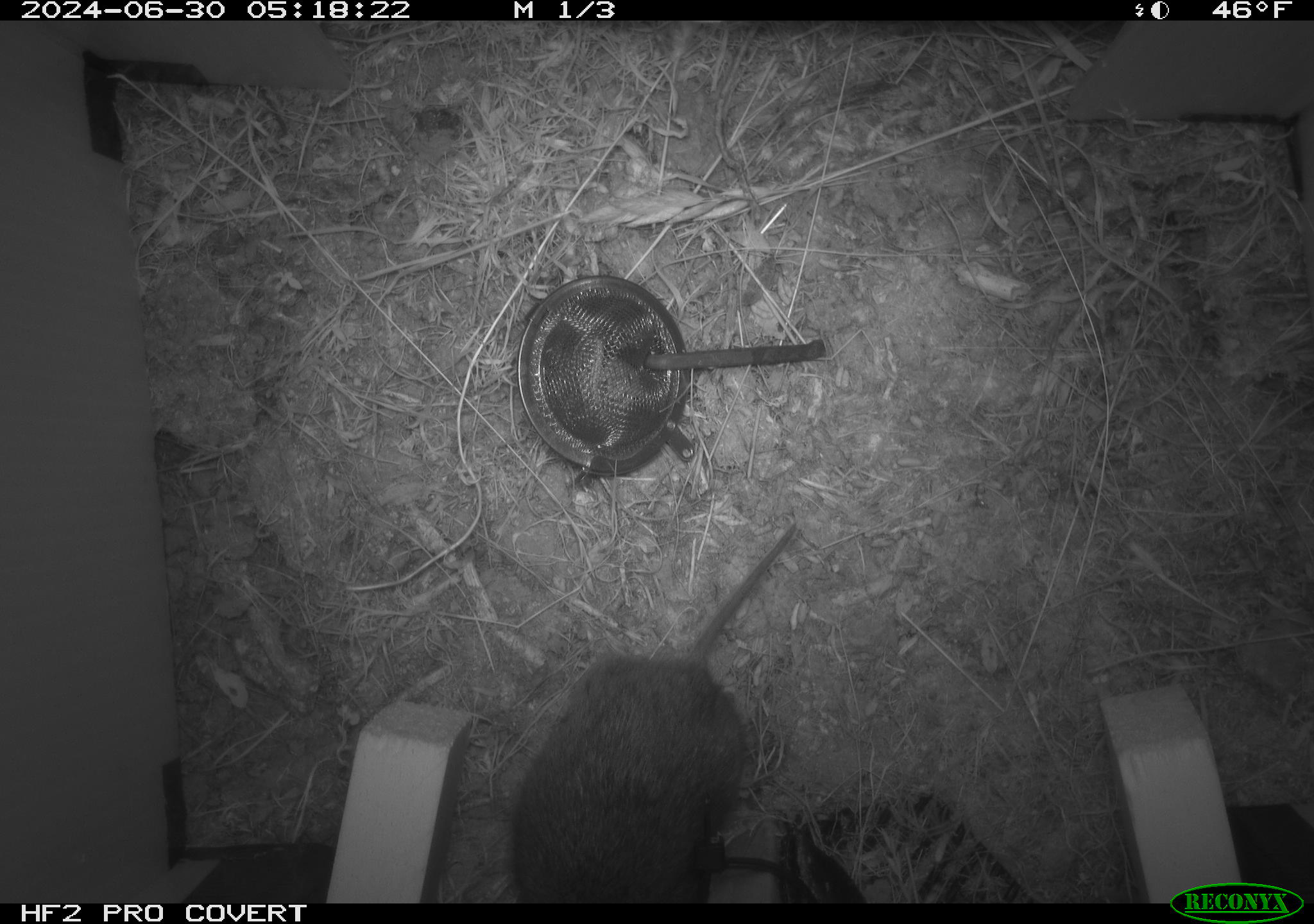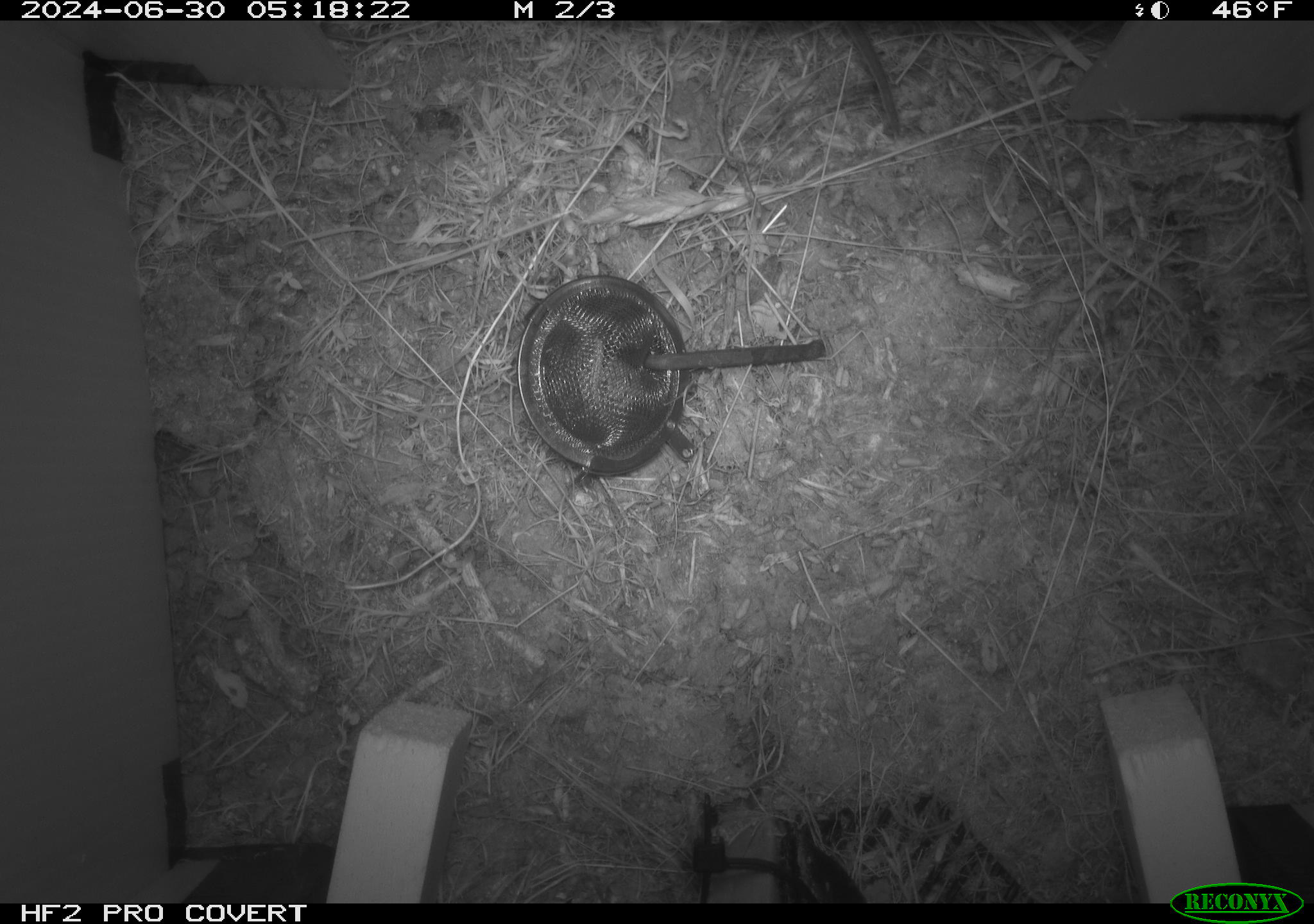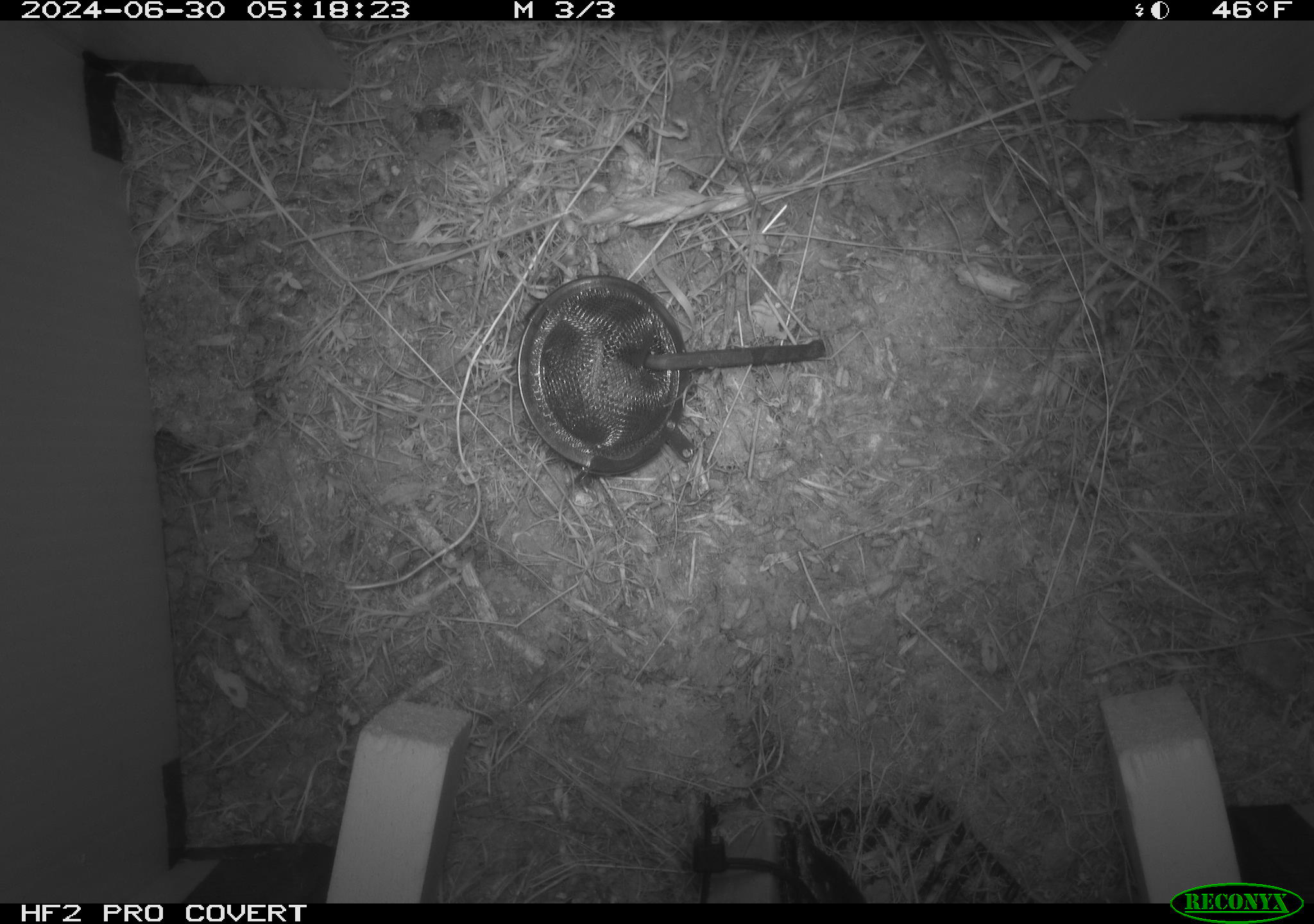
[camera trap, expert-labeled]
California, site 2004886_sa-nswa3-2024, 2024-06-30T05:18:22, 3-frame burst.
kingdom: Animalia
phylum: Chordata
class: Mammalia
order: Rodentia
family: Cricetidae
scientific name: Arvicolinae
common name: voles, lemmings, and muskrats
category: arvicolinae subfamily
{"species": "arvicolinae subfamily (voles, lemmings, and muskrats) (Arvicolinae)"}